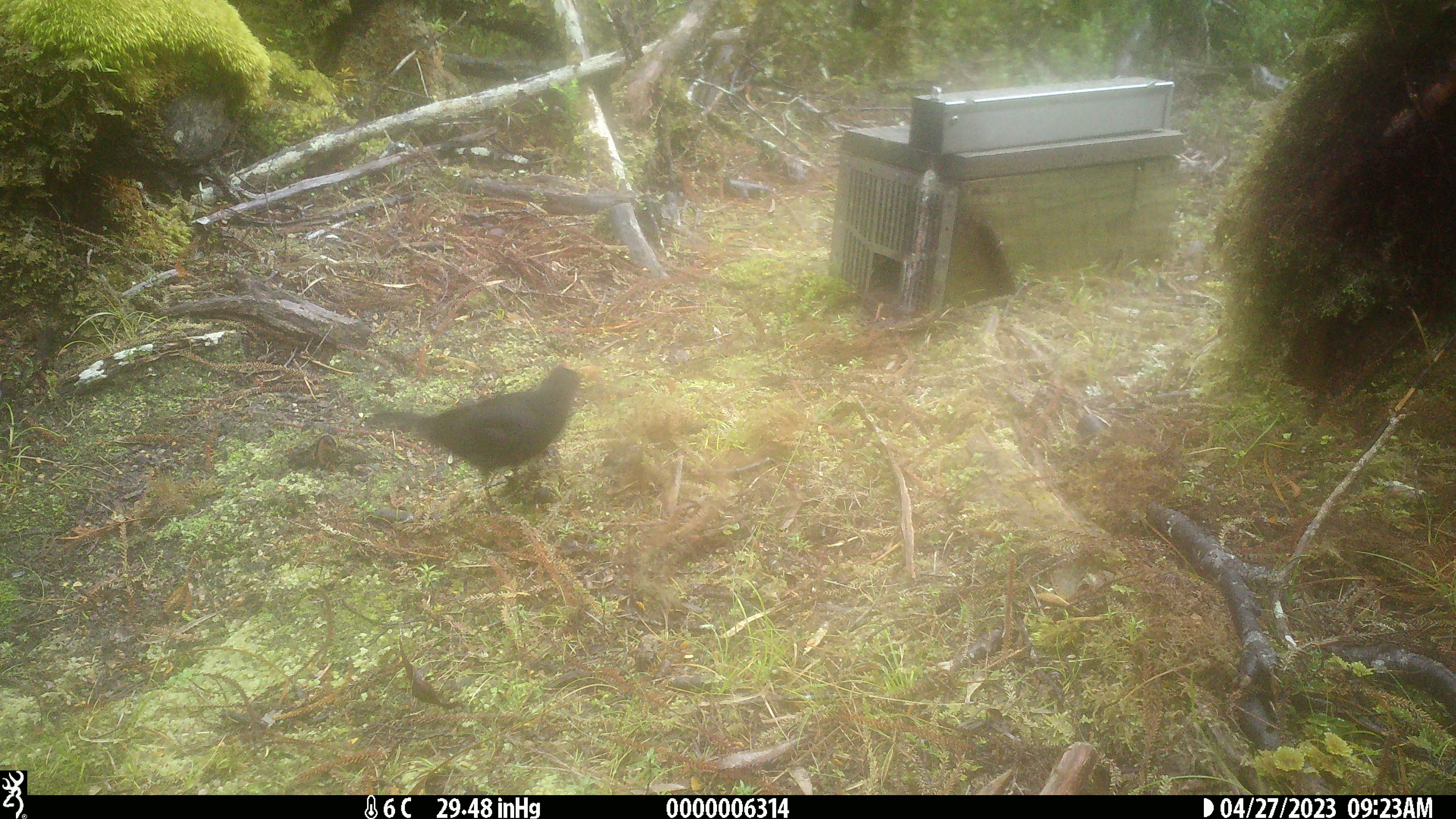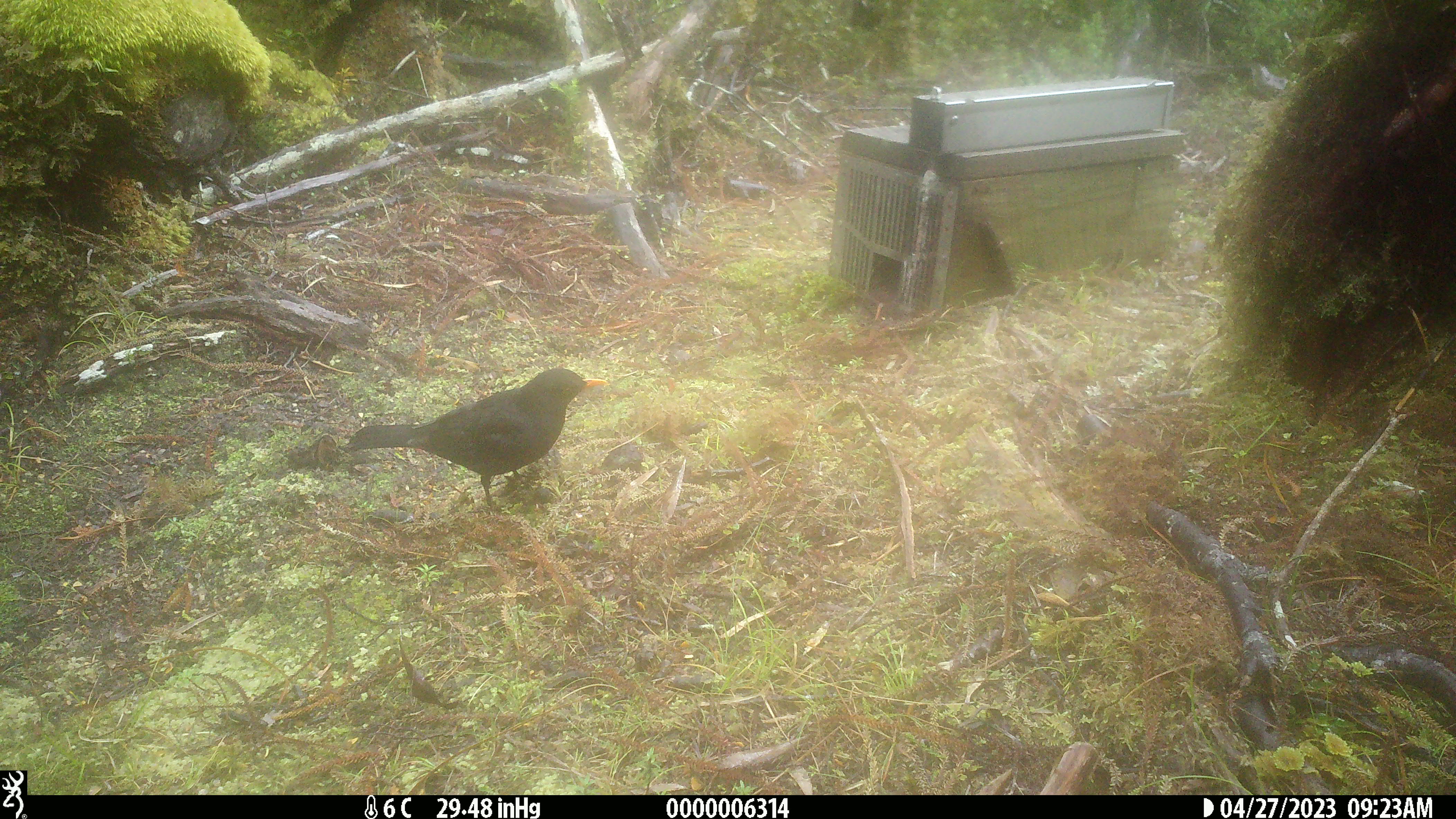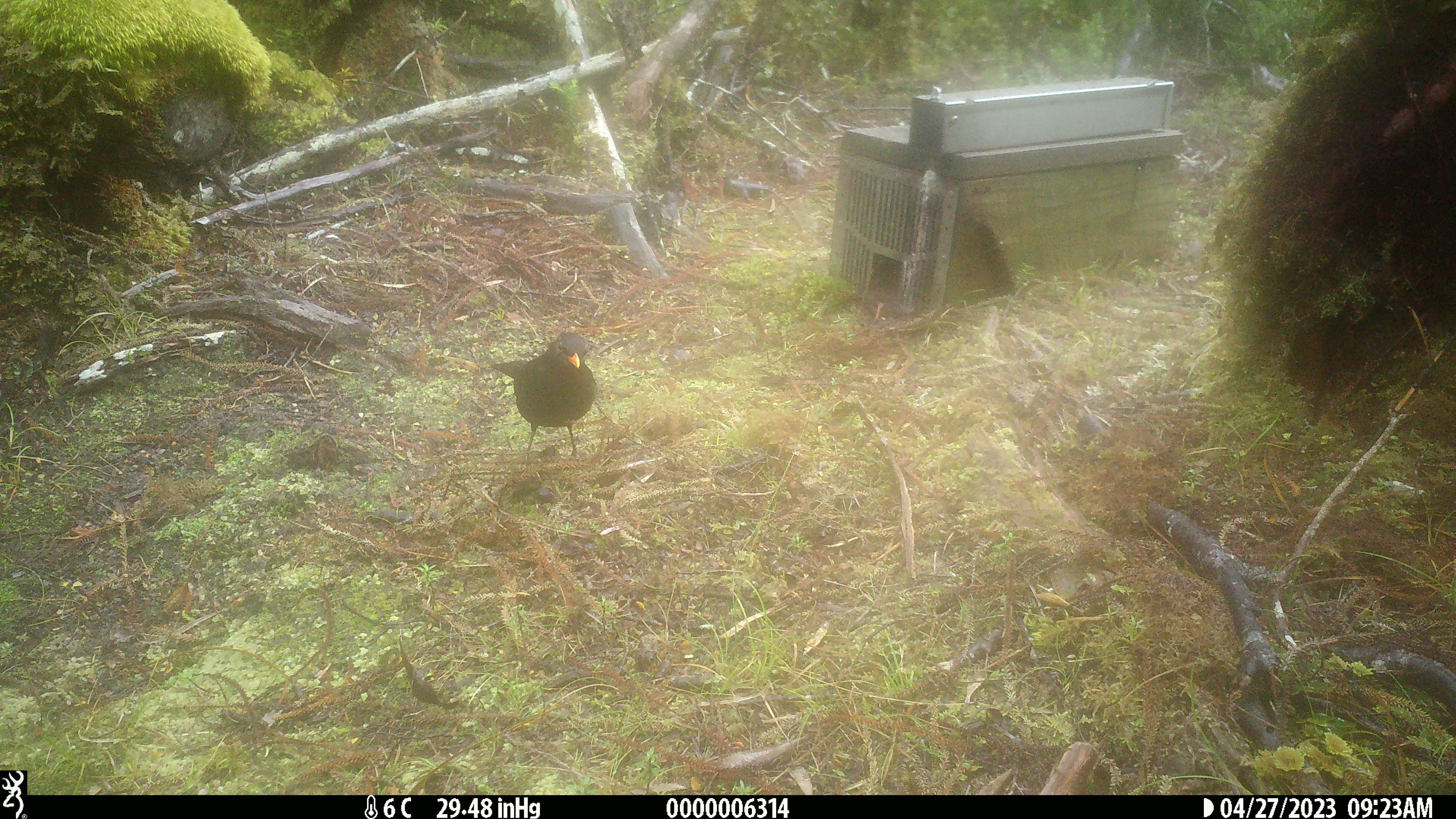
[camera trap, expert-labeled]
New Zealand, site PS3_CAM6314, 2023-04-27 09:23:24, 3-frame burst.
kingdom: Animalia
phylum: Chordata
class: Aves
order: Passeriformes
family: Turdidae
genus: Turdus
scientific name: Turdus merula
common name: eurasian blackbird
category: blackbird